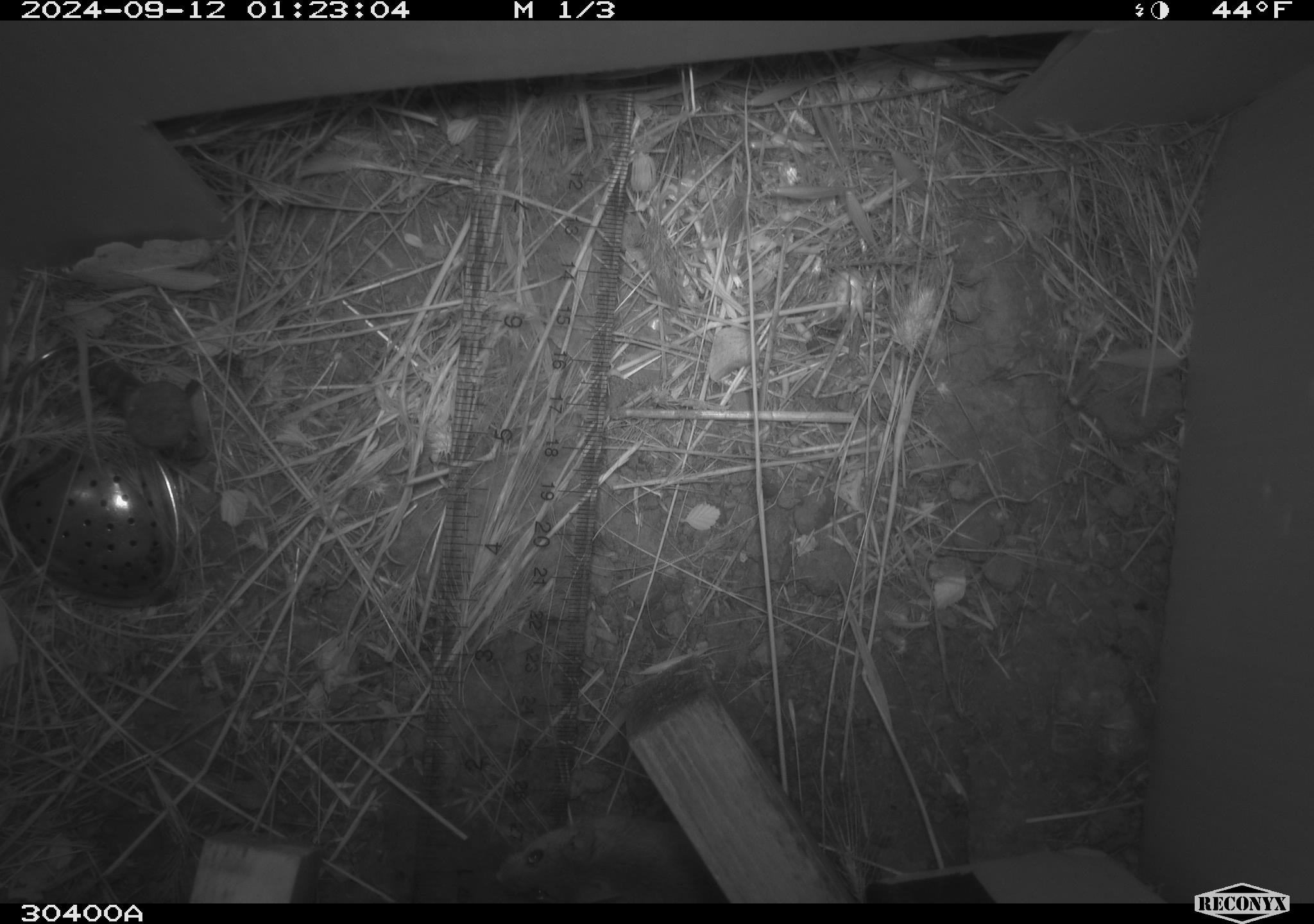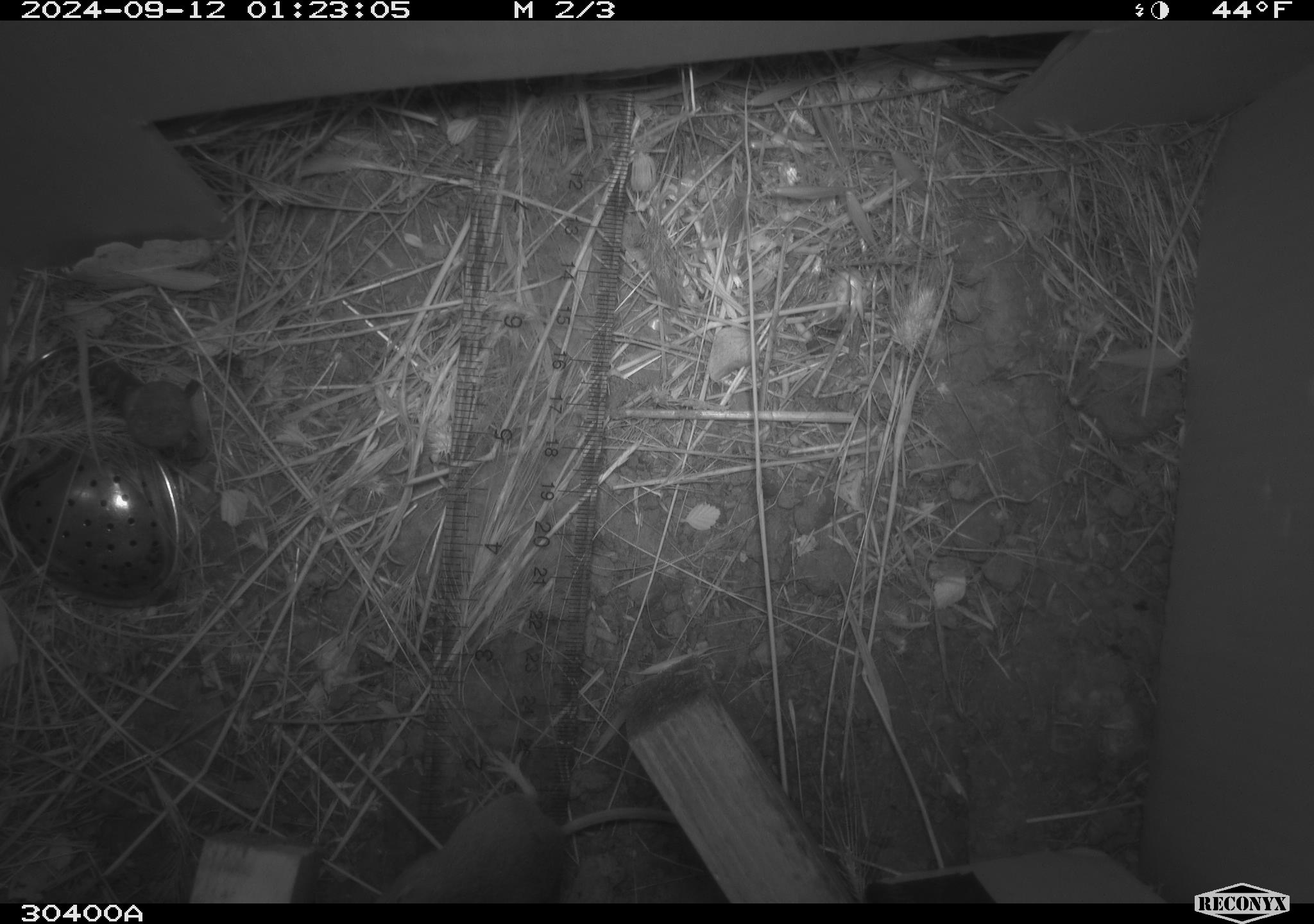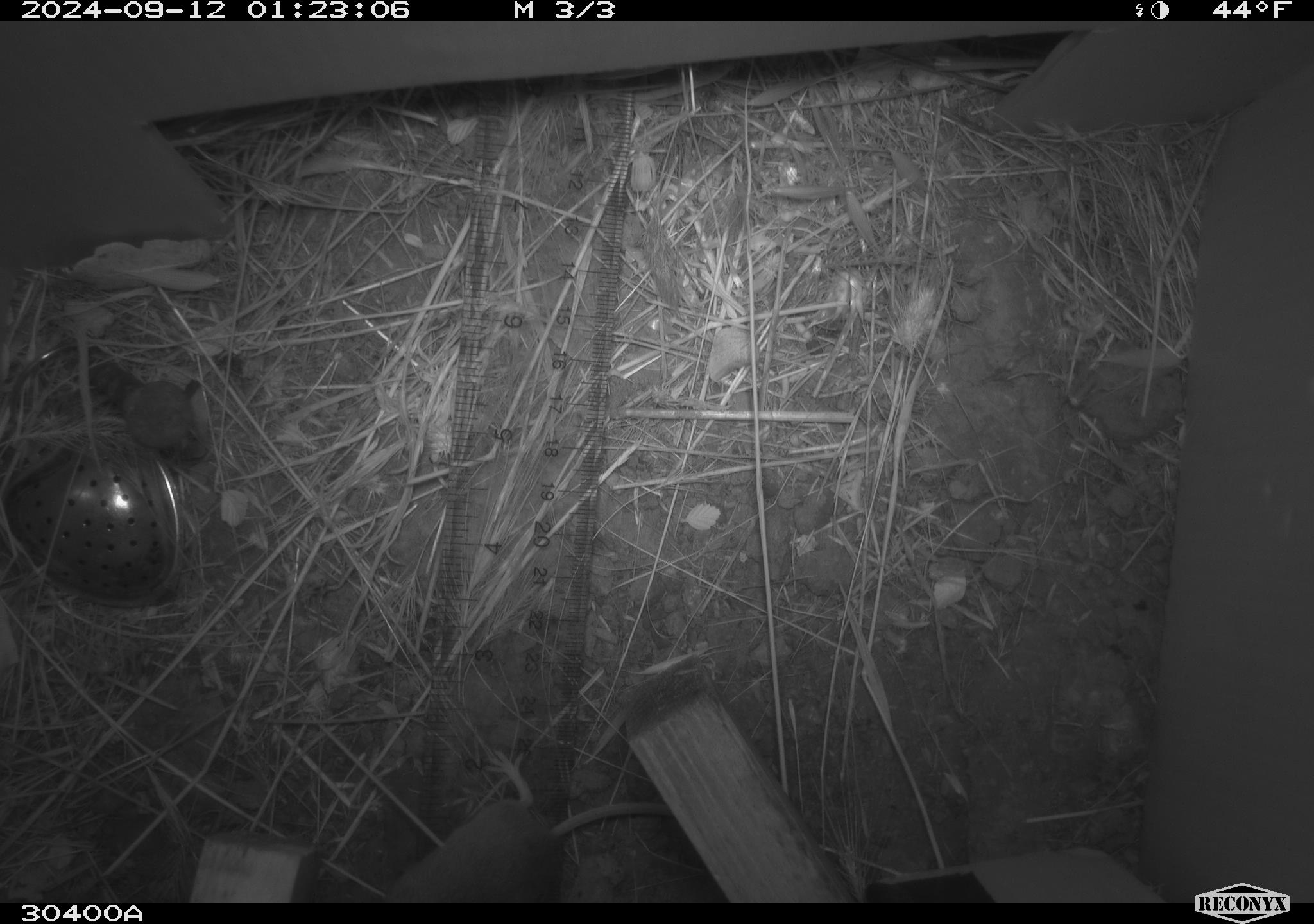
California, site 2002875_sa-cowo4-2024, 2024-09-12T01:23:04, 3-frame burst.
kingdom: Animalia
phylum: Chordata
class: Mammalia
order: Rodentia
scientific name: Rodentia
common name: mouse species